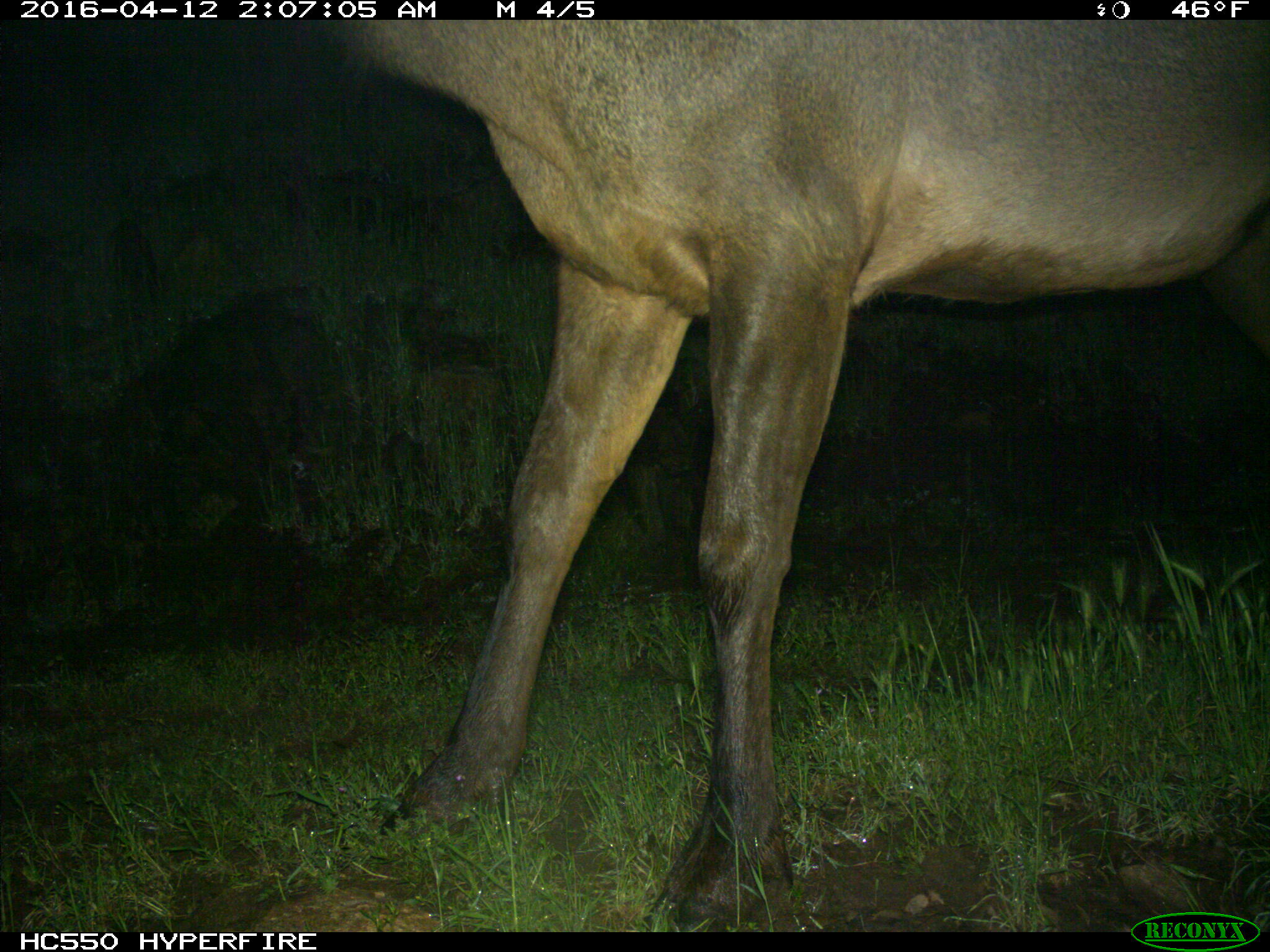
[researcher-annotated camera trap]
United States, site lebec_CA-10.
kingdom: Animalia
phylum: Chordata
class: Mammalia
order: Artiodactyla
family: Cervidae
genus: Cervus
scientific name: Cervus canadensis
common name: elk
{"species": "Cervus canadensis (elk)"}